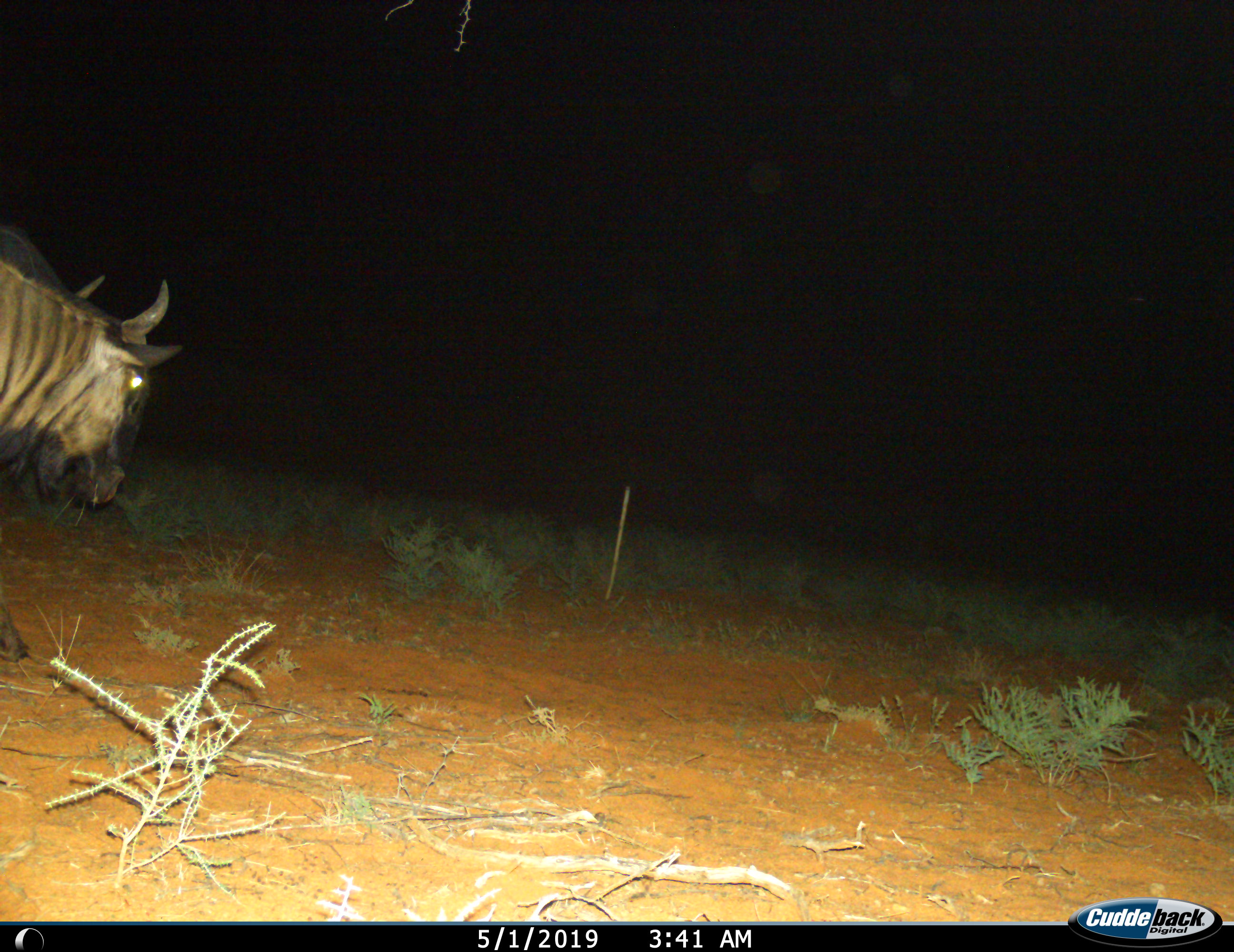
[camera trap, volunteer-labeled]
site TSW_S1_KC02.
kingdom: Animalia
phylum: Chordata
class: Mammalia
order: Artiodactyla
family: Bovidae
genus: Connochaetes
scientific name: Connochaetes taurinus taurinus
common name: blue wildebeest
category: wildebeestblue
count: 1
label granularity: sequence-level